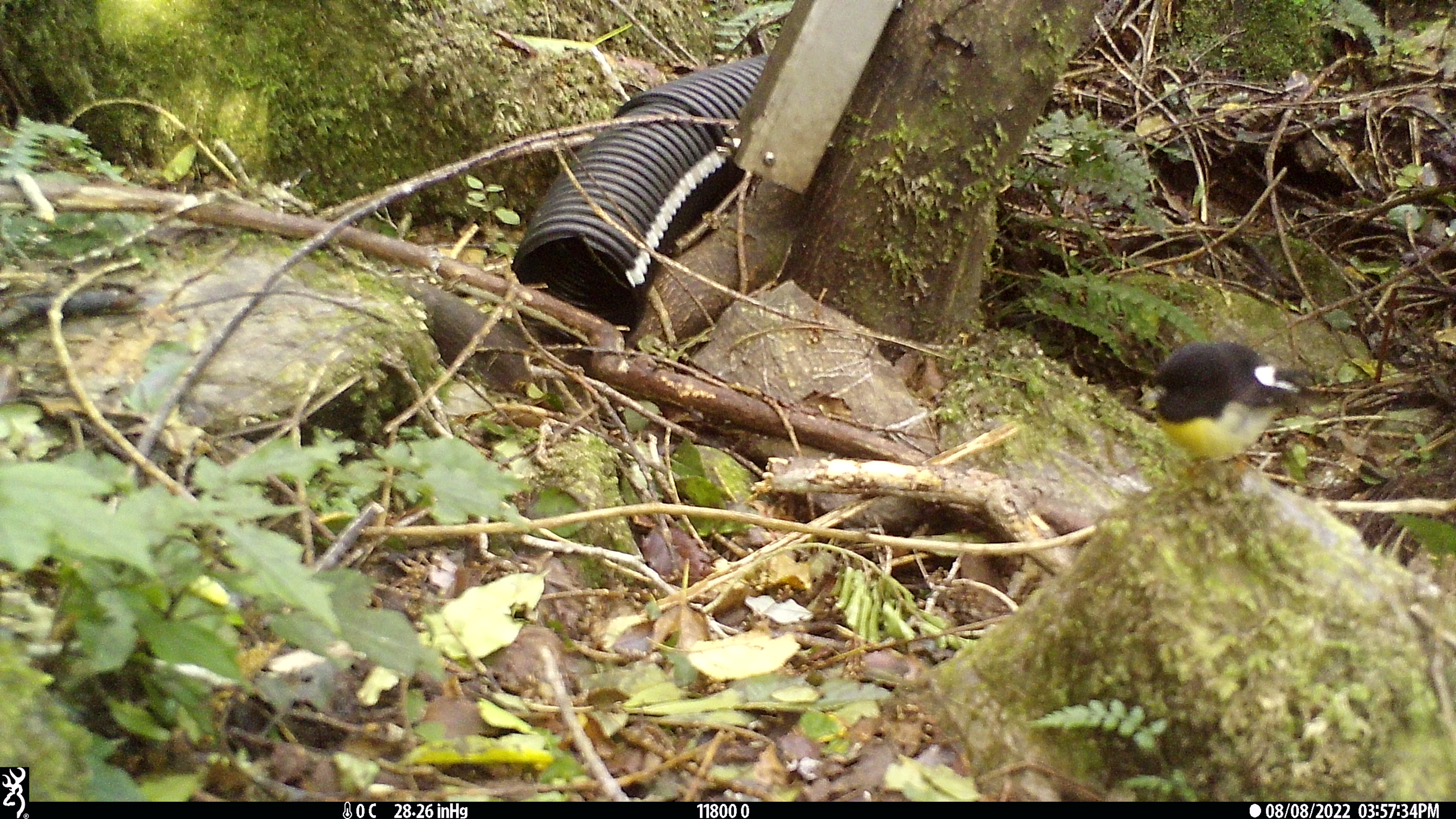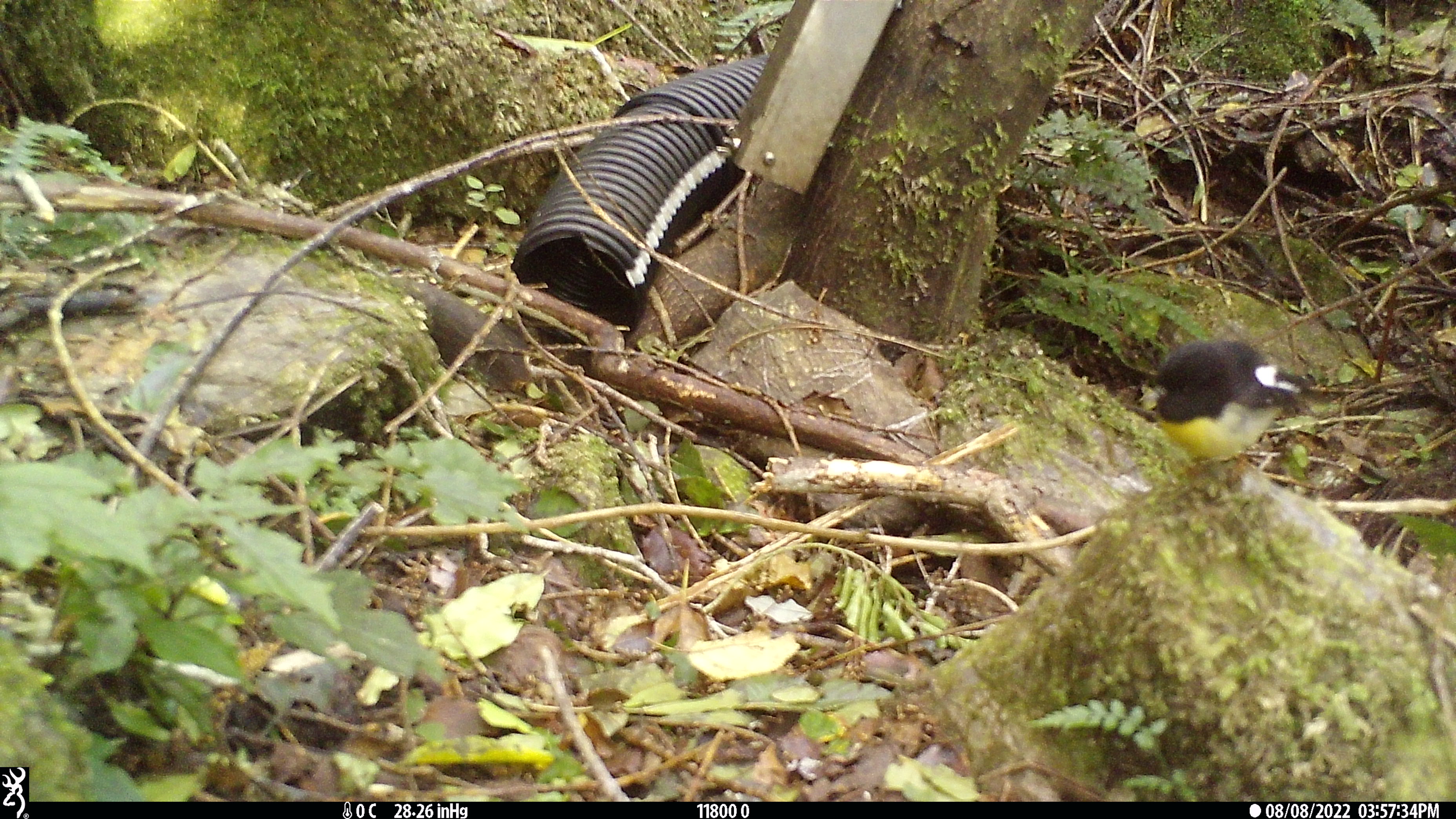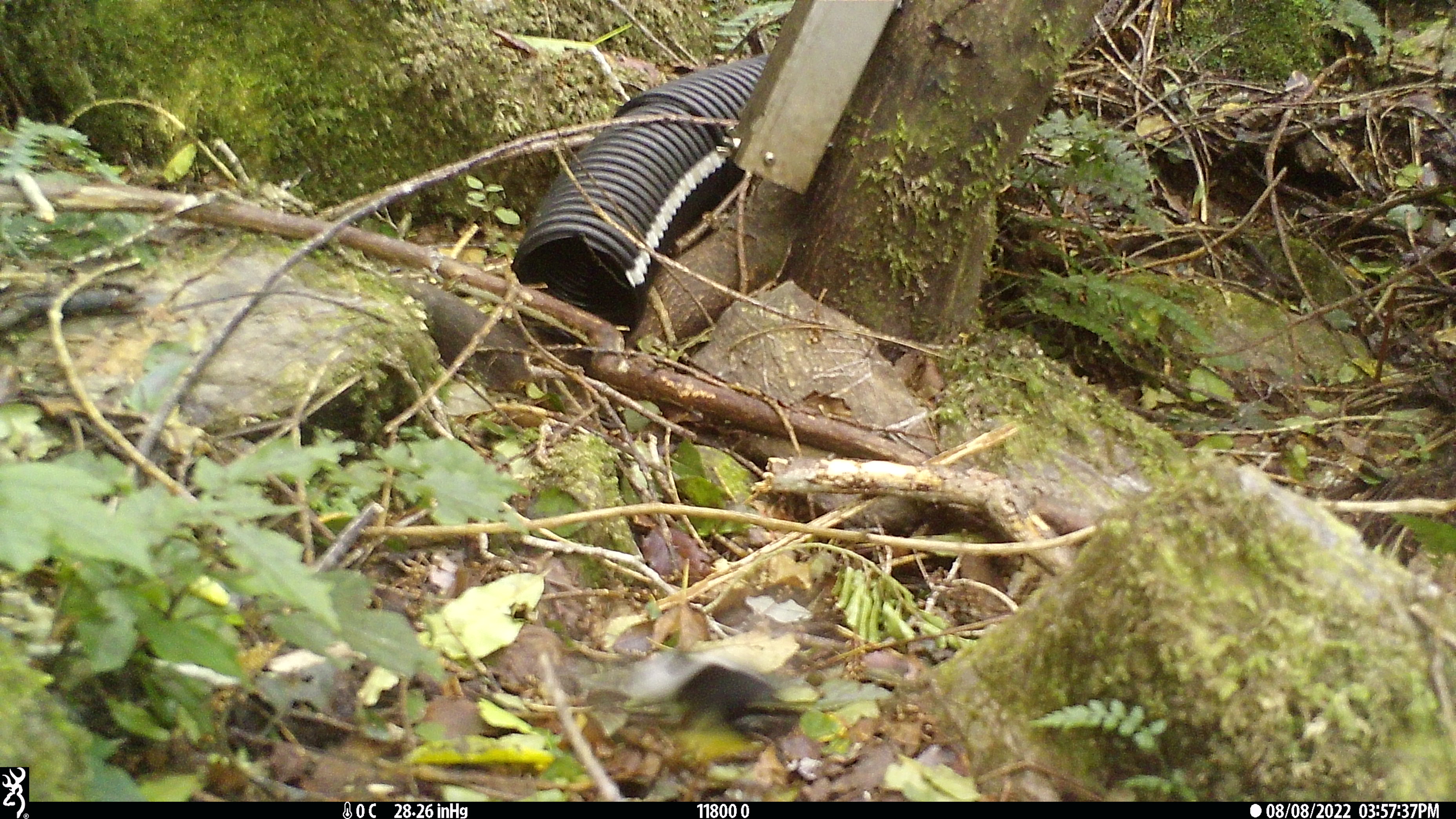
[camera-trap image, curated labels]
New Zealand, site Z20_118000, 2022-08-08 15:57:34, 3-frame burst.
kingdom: Animalia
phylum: Chordata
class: Aves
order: Passeriformes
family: Petroicidae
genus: Petroica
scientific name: Petroica macrocephala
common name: tomtit